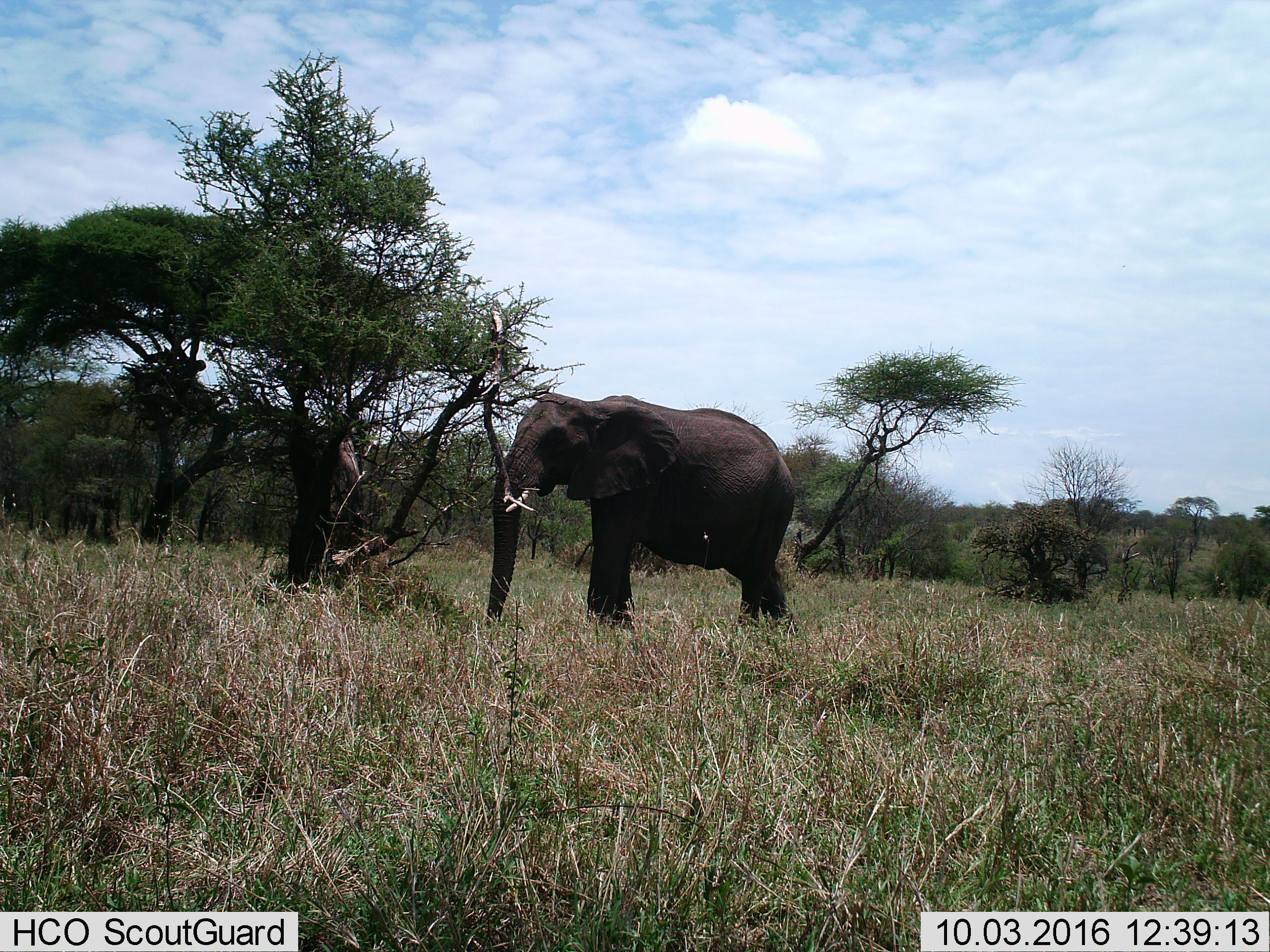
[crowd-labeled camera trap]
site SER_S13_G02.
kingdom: Animalia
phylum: Chordata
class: Mammalia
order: Proboscidea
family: Elephantidae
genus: Loxodonta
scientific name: Loxodonta africana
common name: african bush elephant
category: elephant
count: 1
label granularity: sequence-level